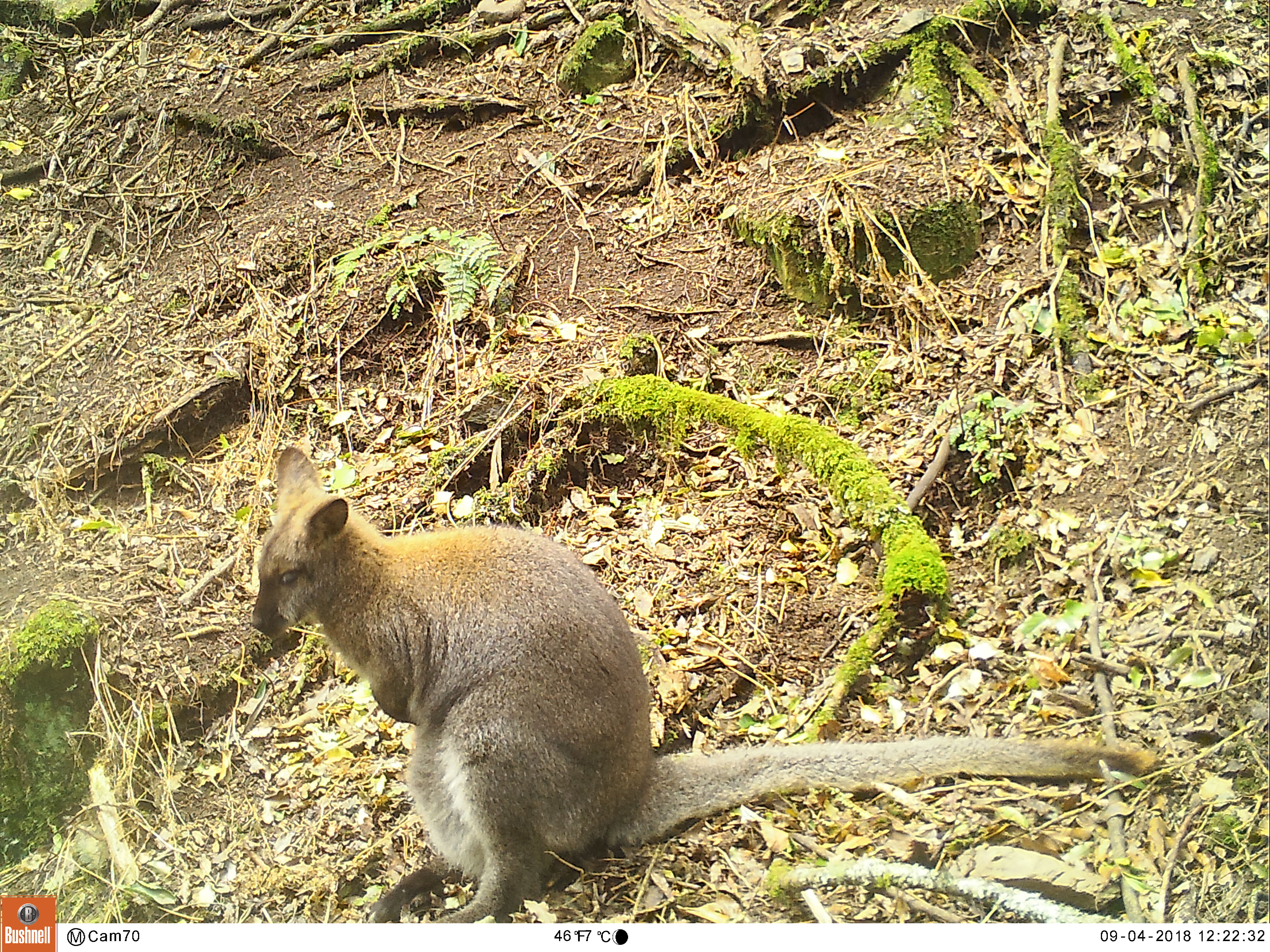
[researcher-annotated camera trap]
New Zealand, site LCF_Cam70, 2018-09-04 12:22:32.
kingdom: Animalia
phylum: Chordata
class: Mammalia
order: Diprotodontia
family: Macropodidae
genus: Notamacropus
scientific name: Notamacropus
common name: wallaby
Wallaby (Notamacropus).